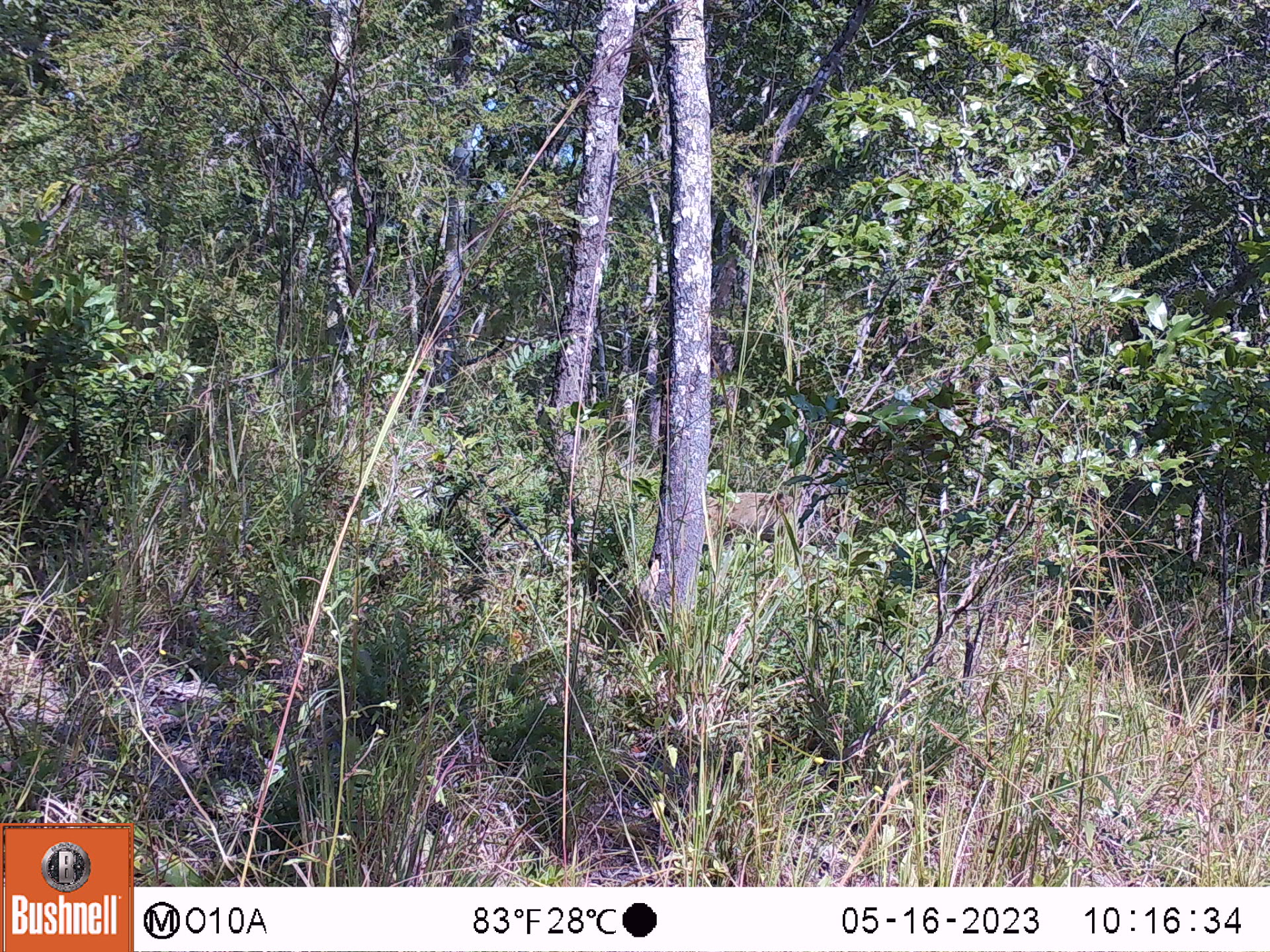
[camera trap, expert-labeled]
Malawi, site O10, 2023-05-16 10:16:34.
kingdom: Animalia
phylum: Chordata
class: Mammalia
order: Primates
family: Cercopithecidae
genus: Papio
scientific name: Papio cynocephalus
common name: yellow baboon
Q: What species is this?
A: Yellow baboon (Papio cynocephalus).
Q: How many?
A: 1.